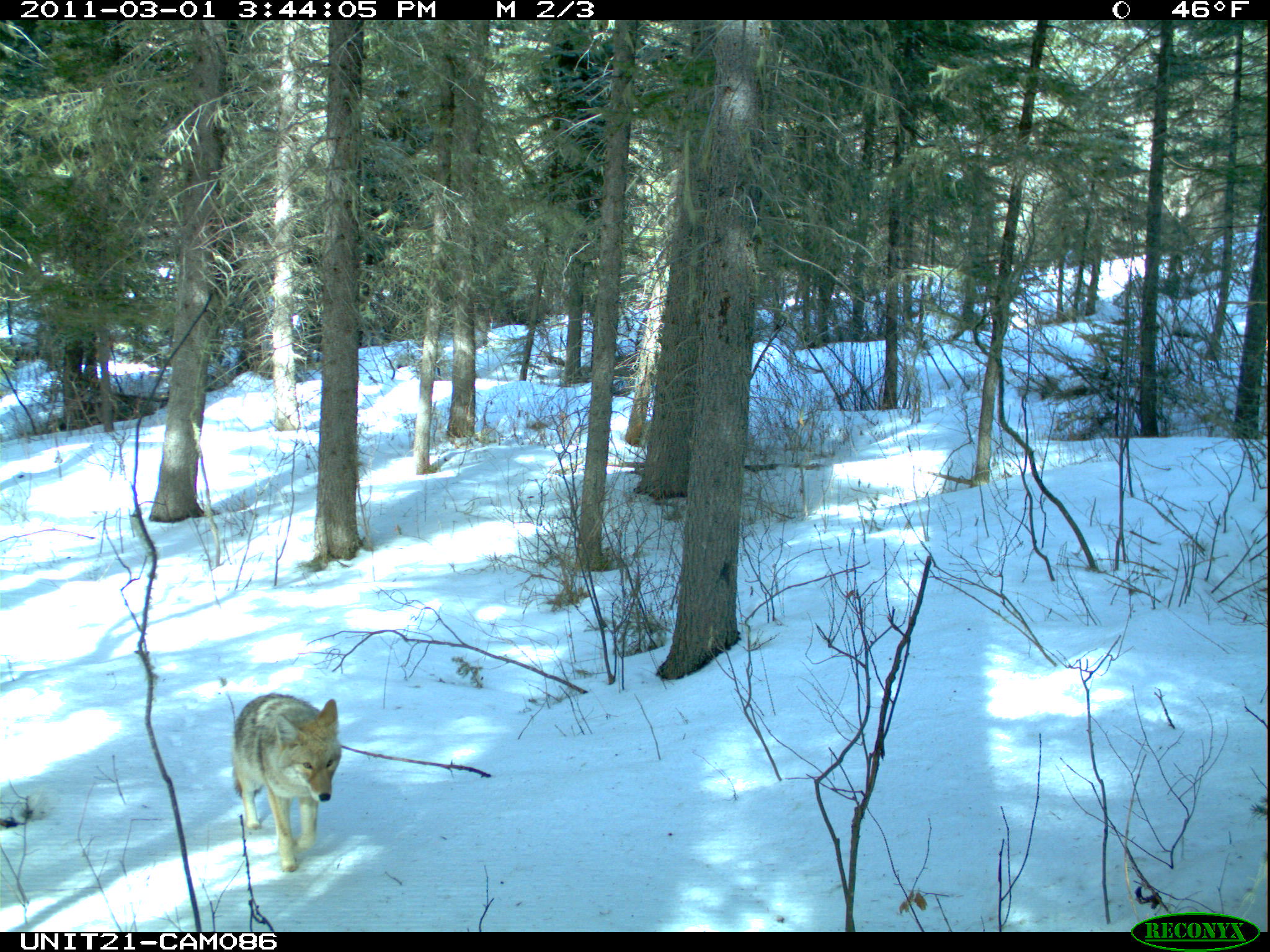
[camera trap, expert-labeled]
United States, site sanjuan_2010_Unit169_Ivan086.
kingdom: Animalia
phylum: Chordata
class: Mammalia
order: Carnivora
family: Canidae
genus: Canis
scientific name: Canis latrans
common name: coyote